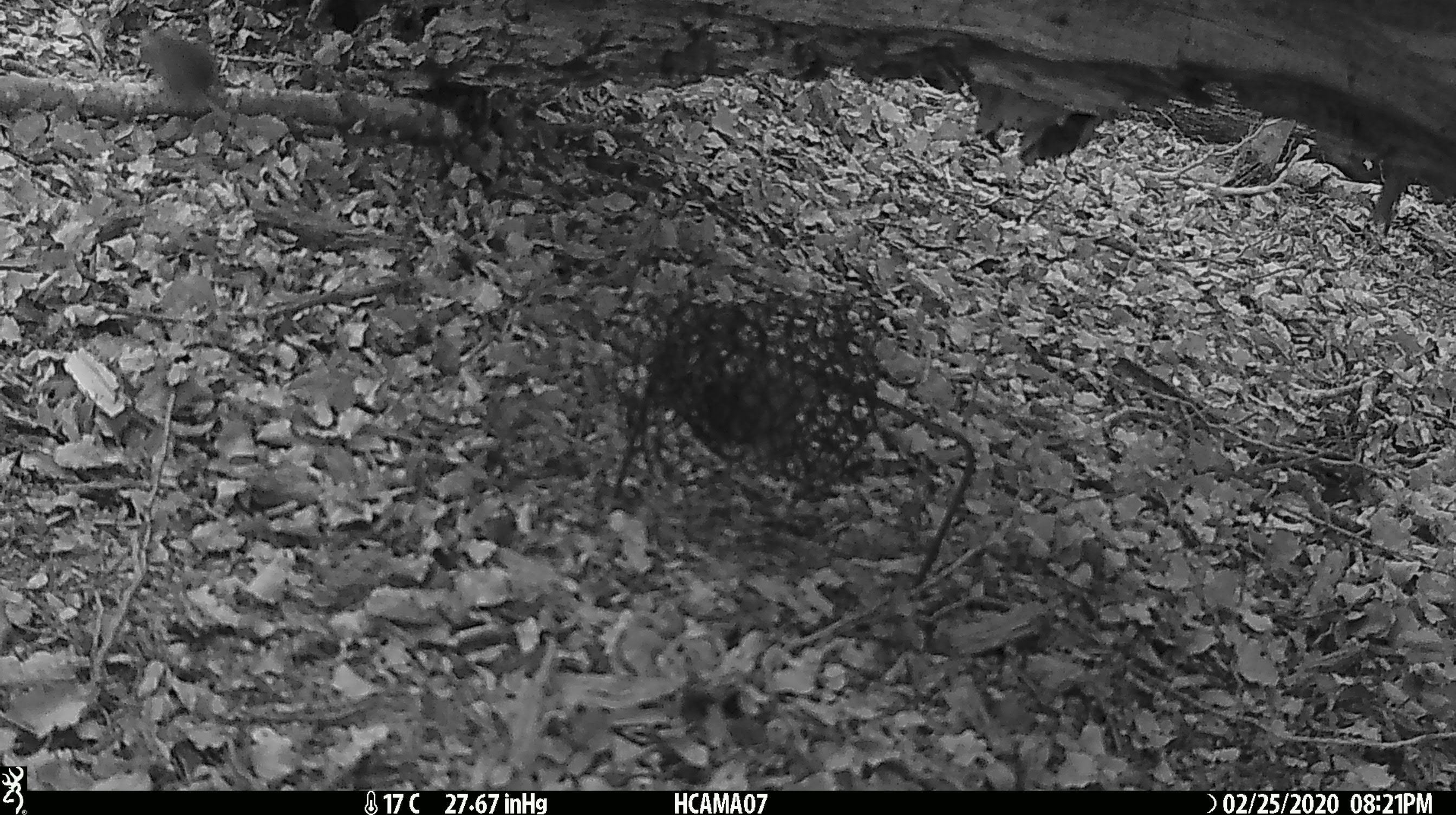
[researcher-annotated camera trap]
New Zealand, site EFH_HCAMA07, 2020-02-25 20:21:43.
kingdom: Animalia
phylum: Chordata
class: Mammalia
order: Rodentia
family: Muridae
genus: Mus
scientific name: Mus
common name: mouse